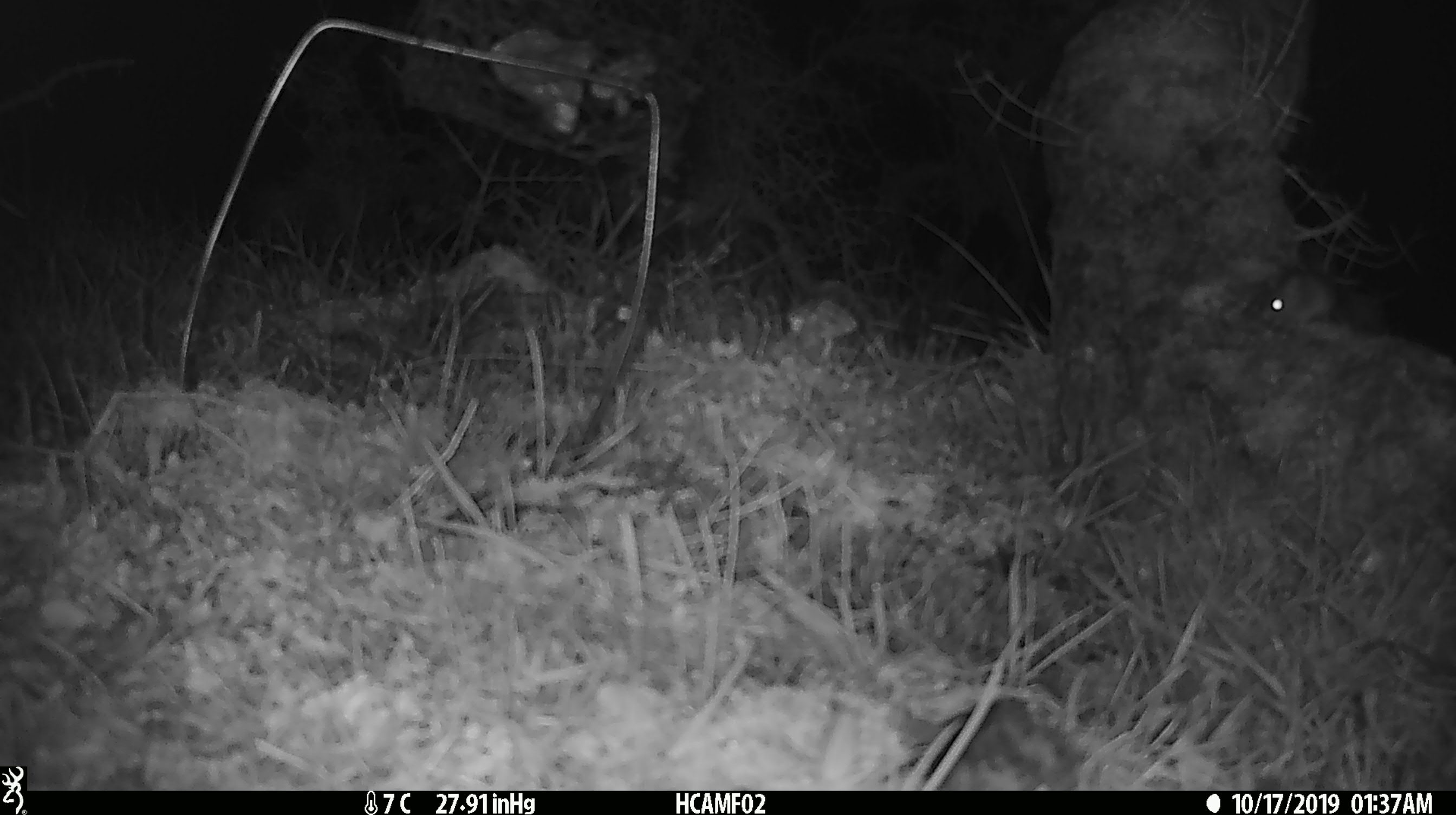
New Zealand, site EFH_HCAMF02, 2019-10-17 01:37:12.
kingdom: Animalia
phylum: Chordata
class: Mammalia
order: Rodentia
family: Muridae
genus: Mus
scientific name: Mus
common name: mouse